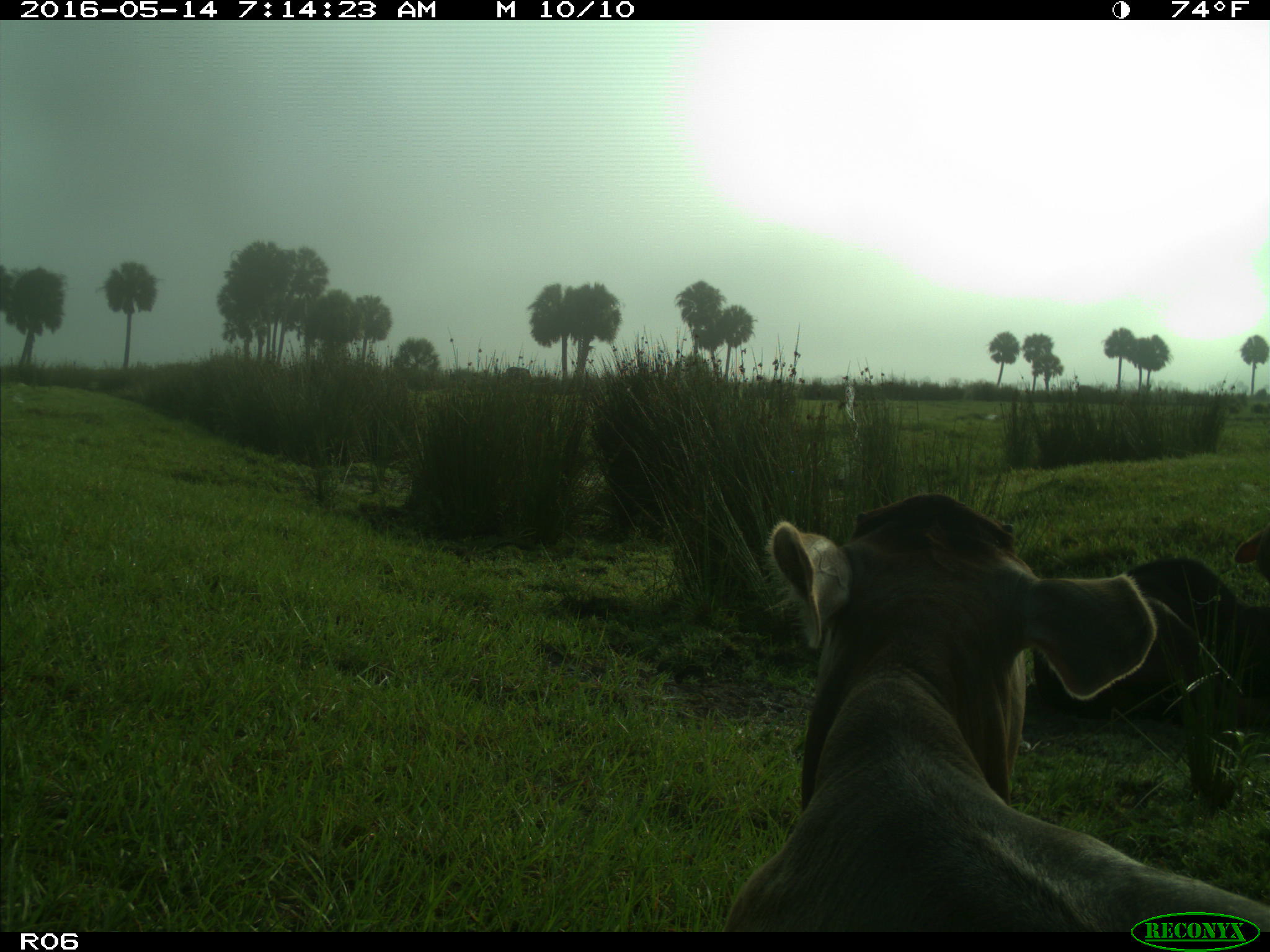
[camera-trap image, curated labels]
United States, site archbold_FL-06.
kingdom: Animalia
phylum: Chordata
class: Mammalia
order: Artiodactyla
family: Bovidae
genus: Bos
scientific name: Bos taurus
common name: domestic cow